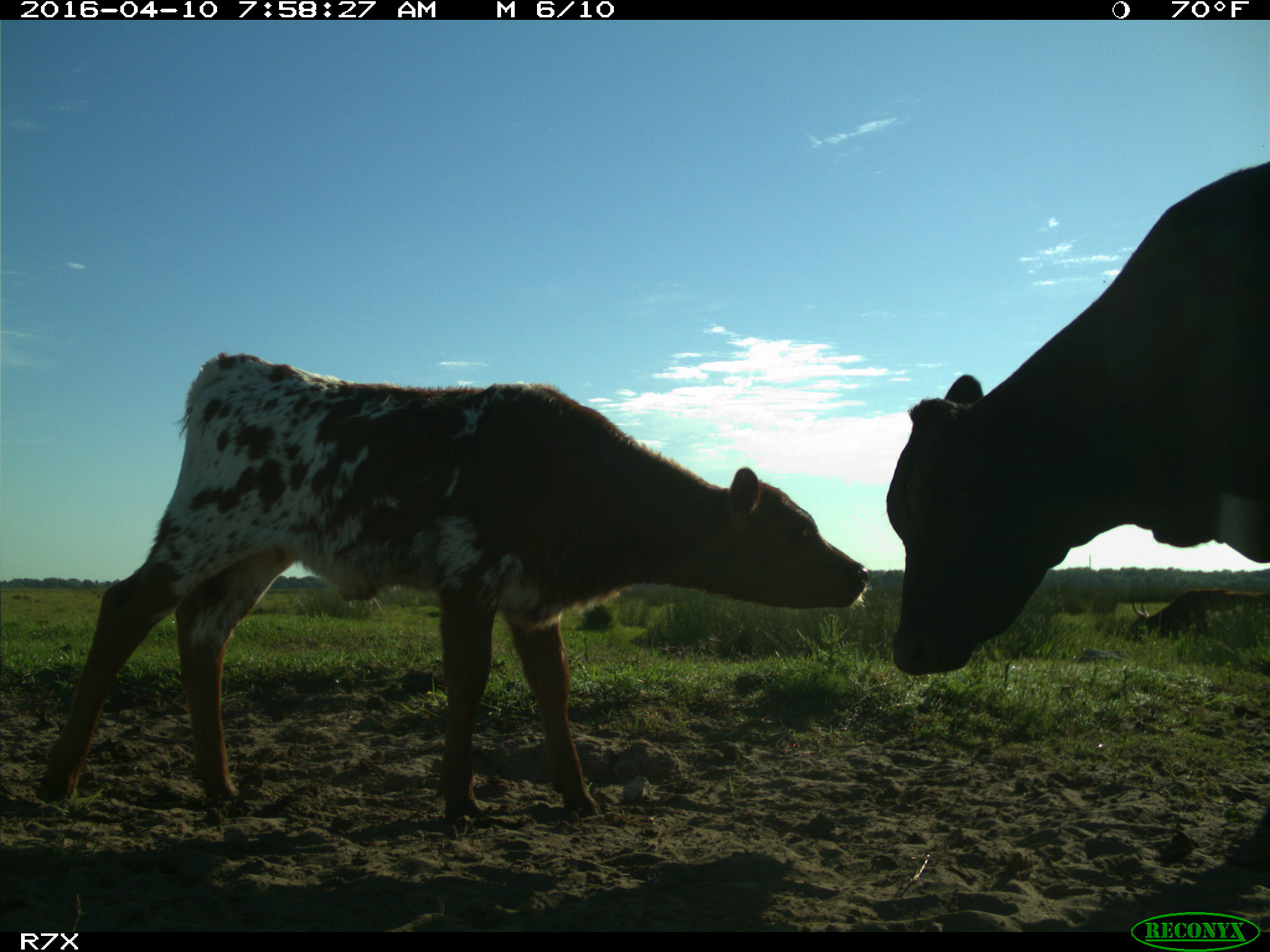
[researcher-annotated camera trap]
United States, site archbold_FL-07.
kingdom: Animalia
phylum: Chordata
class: Mammalia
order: Artiodactyla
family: Bovidae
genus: Bos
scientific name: Bos taurus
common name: domestic cow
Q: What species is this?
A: Bos taurus (domestic cow).